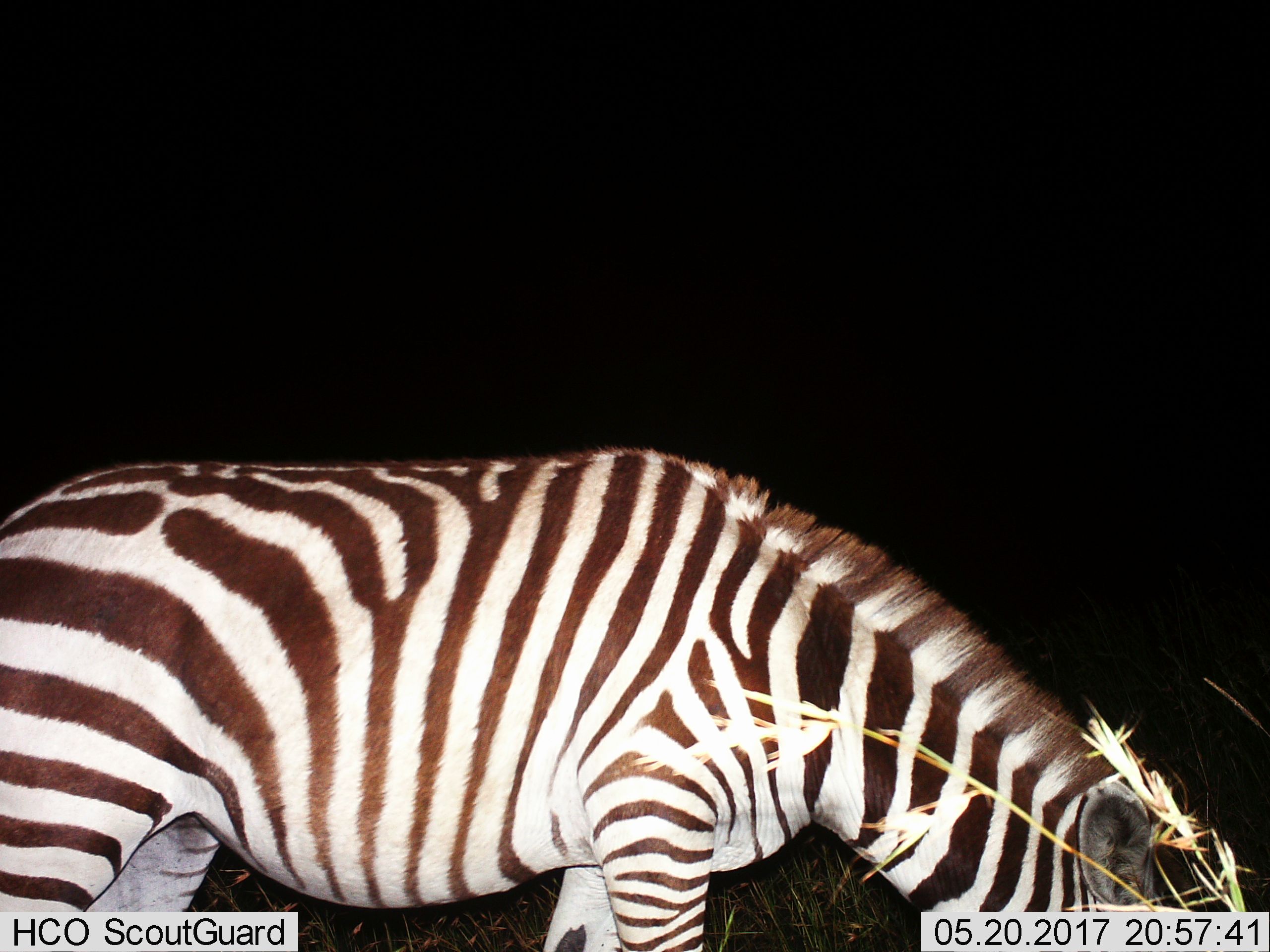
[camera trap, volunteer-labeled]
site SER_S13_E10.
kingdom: Animalia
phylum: Chordata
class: Mammalia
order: Perissodactyla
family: Equidae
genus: Equus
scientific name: Equus quagga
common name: plains zebra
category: zebraplains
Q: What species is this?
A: Zebraplains (plains zebra) (Equus quagga).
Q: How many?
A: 1.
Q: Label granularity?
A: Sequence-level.